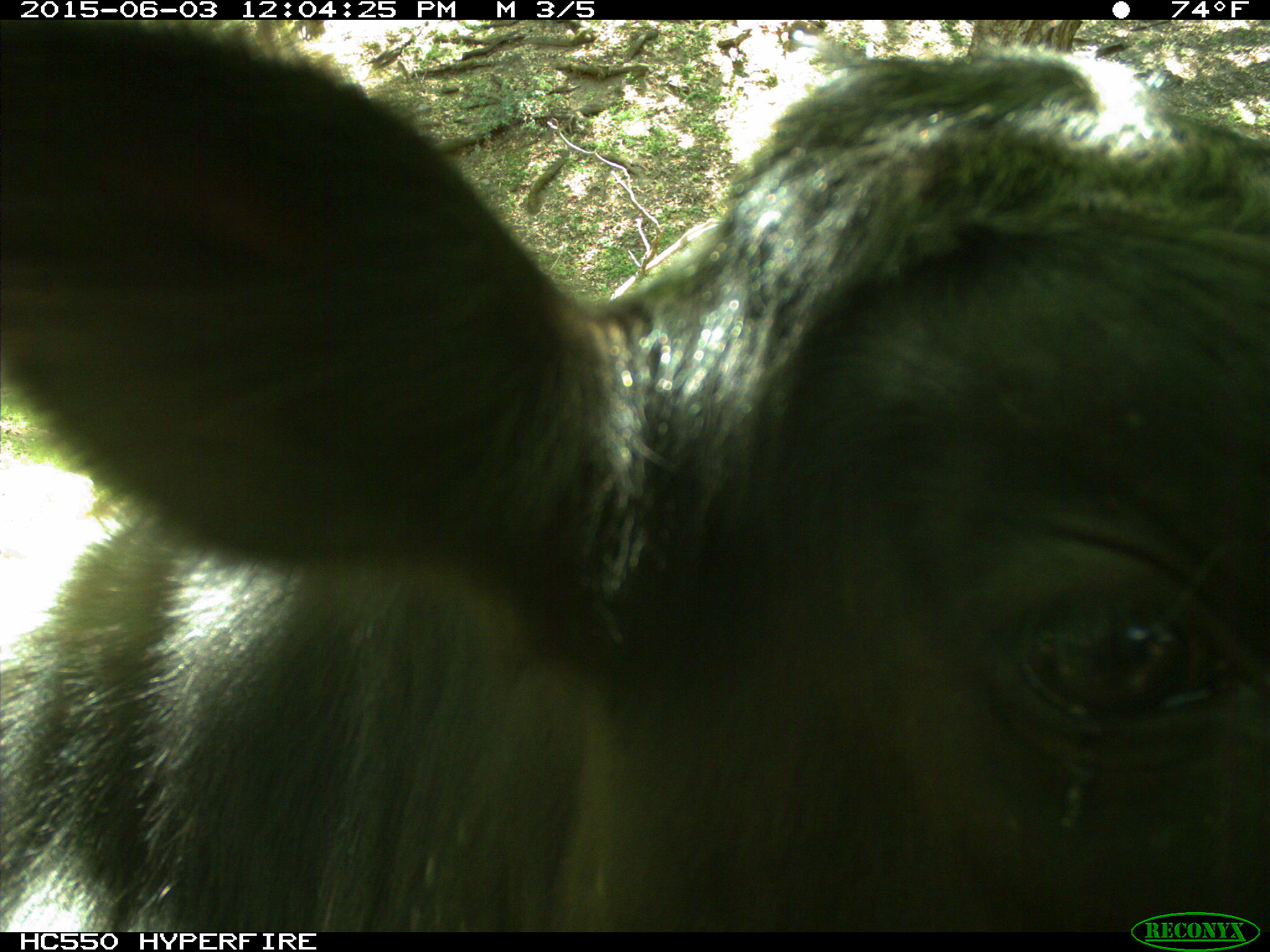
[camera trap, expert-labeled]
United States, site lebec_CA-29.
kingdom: Animalia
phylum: Chordata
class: Mammalia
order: Artiodactyla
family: Bovidae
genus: Bos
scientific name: Bos taurus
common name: domestic cow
Bos taurus (domestic cow).